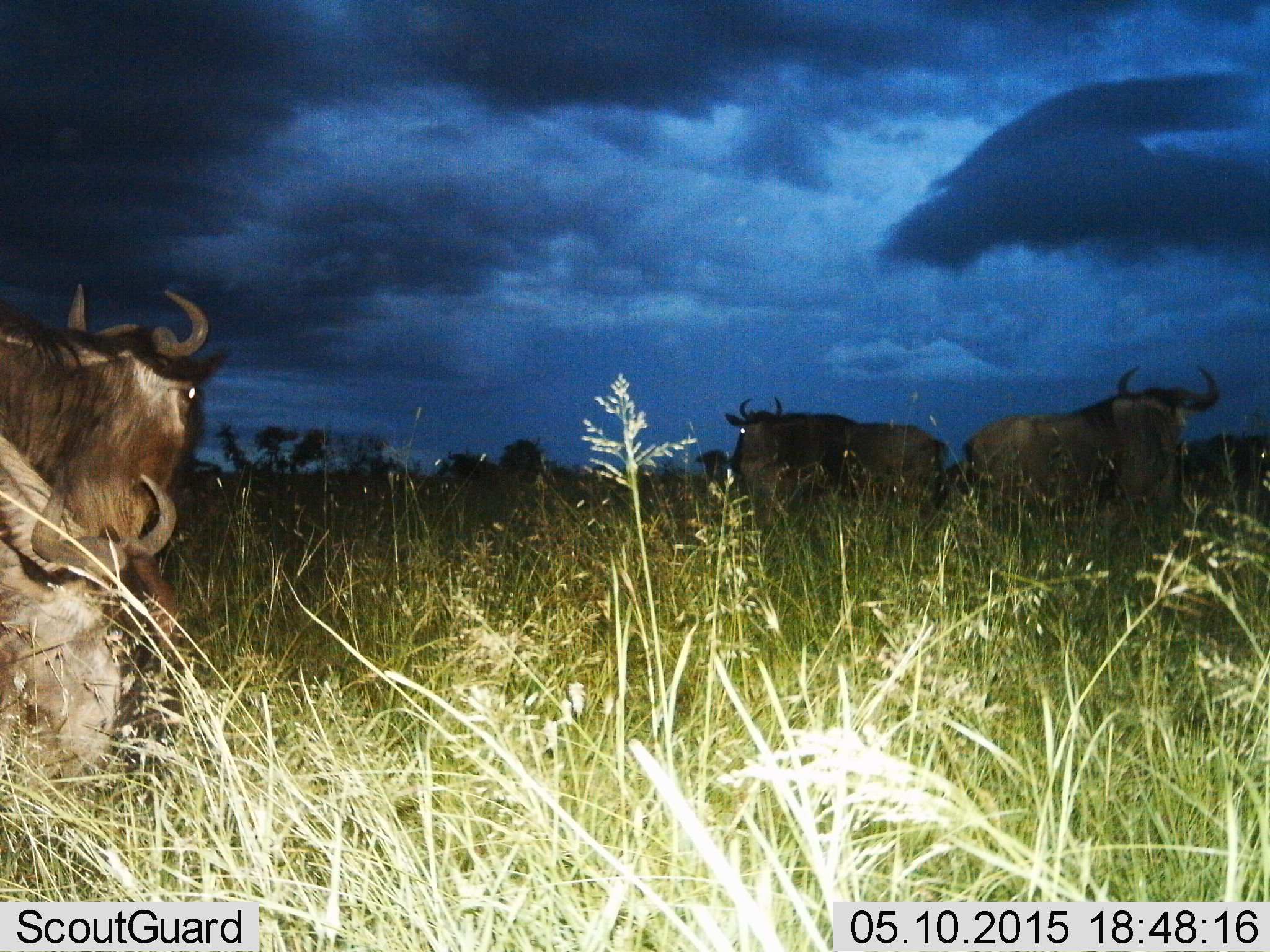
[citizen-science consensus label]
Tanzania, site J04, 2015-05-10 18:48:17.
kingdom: Animalia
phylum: Chordata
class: Mammalia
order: Artiodactyla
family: Bovidae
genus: Connochaetes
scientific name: Connochaetes taurinus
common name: blue wildebeest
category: wildebeest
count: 5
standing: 80%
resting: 20%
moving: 20%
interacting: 10%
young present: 0%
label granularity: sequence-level